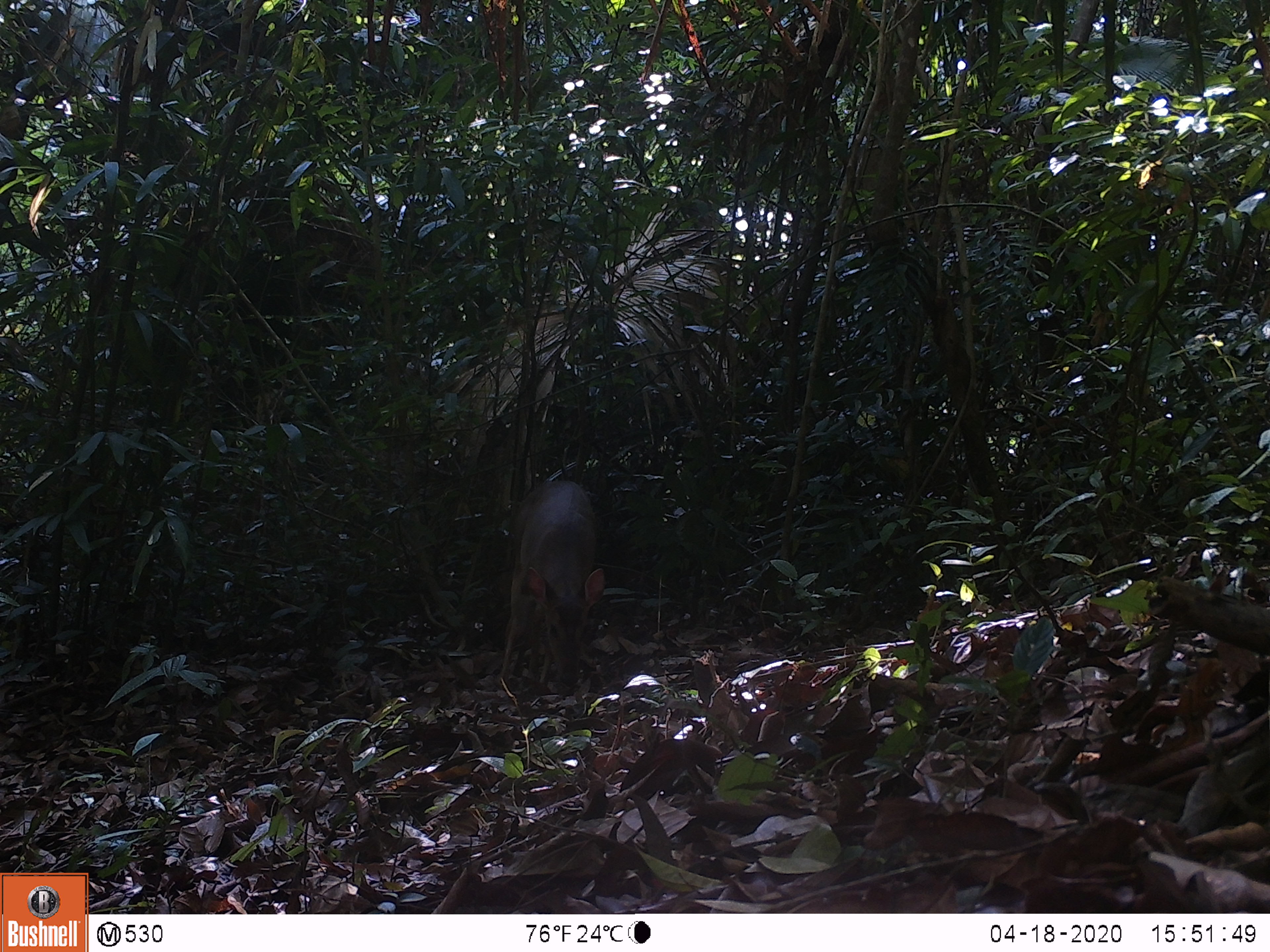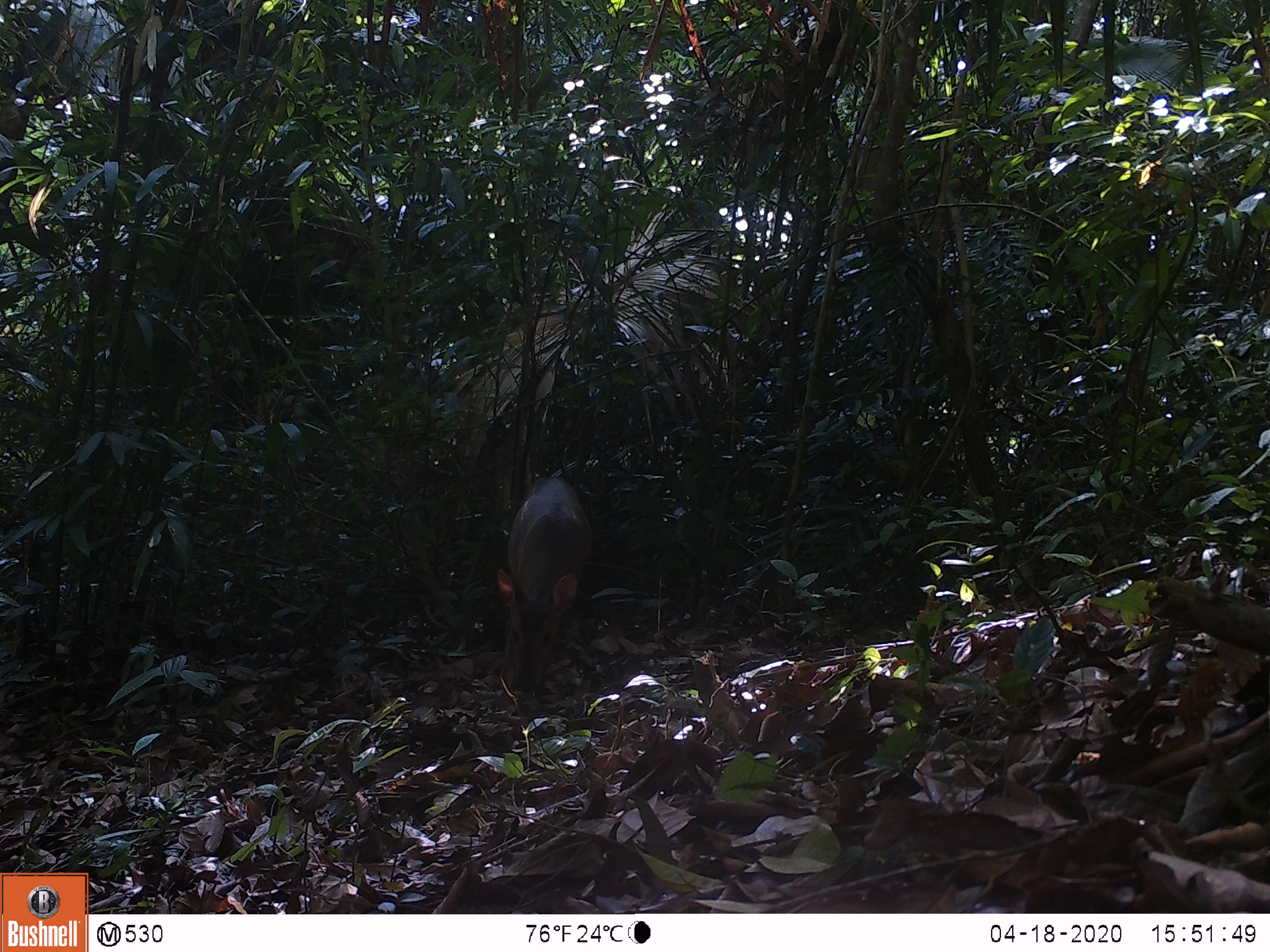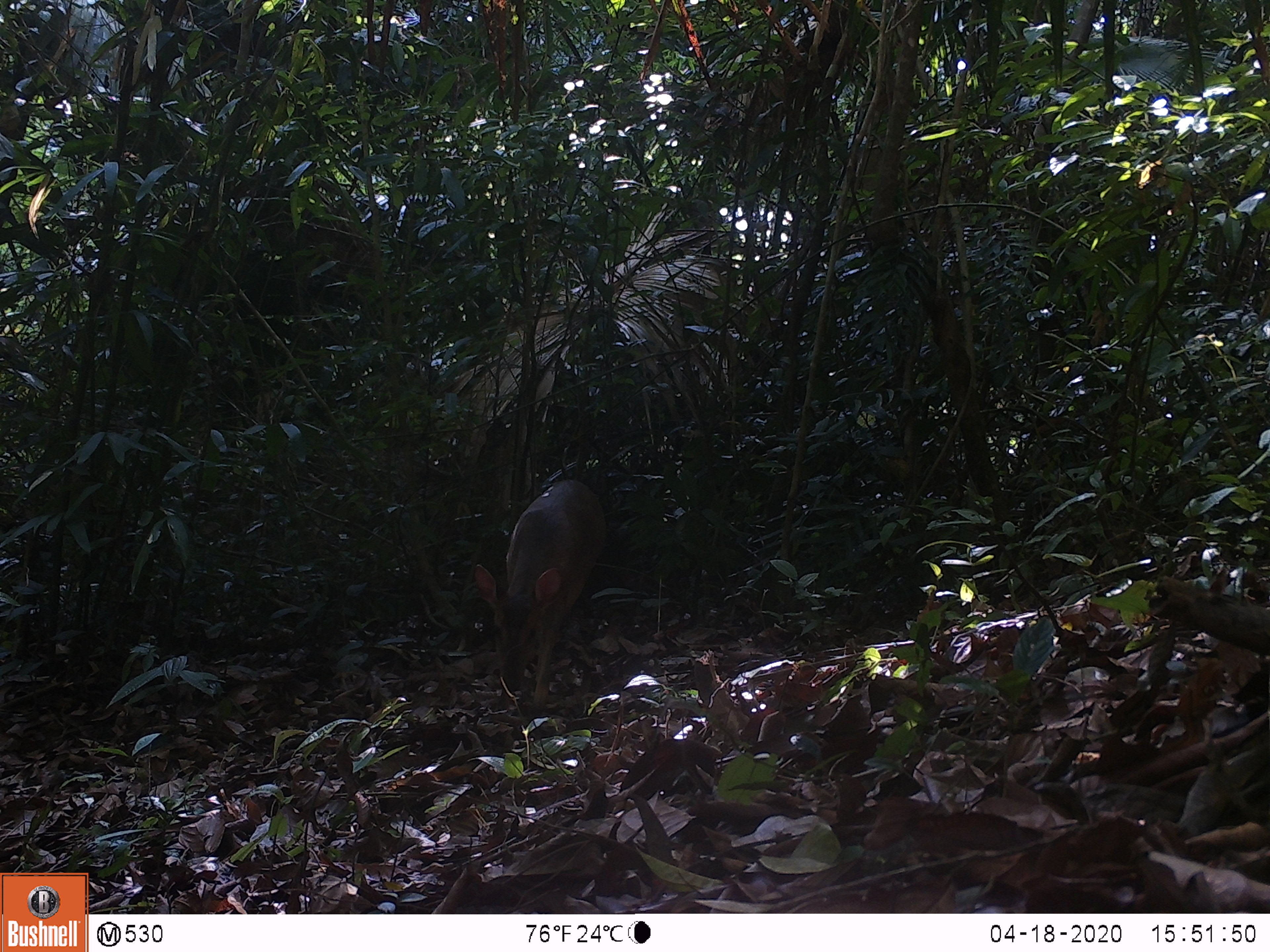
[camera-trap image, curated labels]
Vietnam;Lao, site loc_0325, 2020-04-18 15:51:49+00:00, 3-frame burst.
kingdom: Animalia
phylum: Chordata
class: Mammalia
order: Artiodactyla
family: Cervidae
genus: Muntiacus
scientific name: Muntiacus vuquangensis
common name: large-antlered muntjac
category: large antlered muntjac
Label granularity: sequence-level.